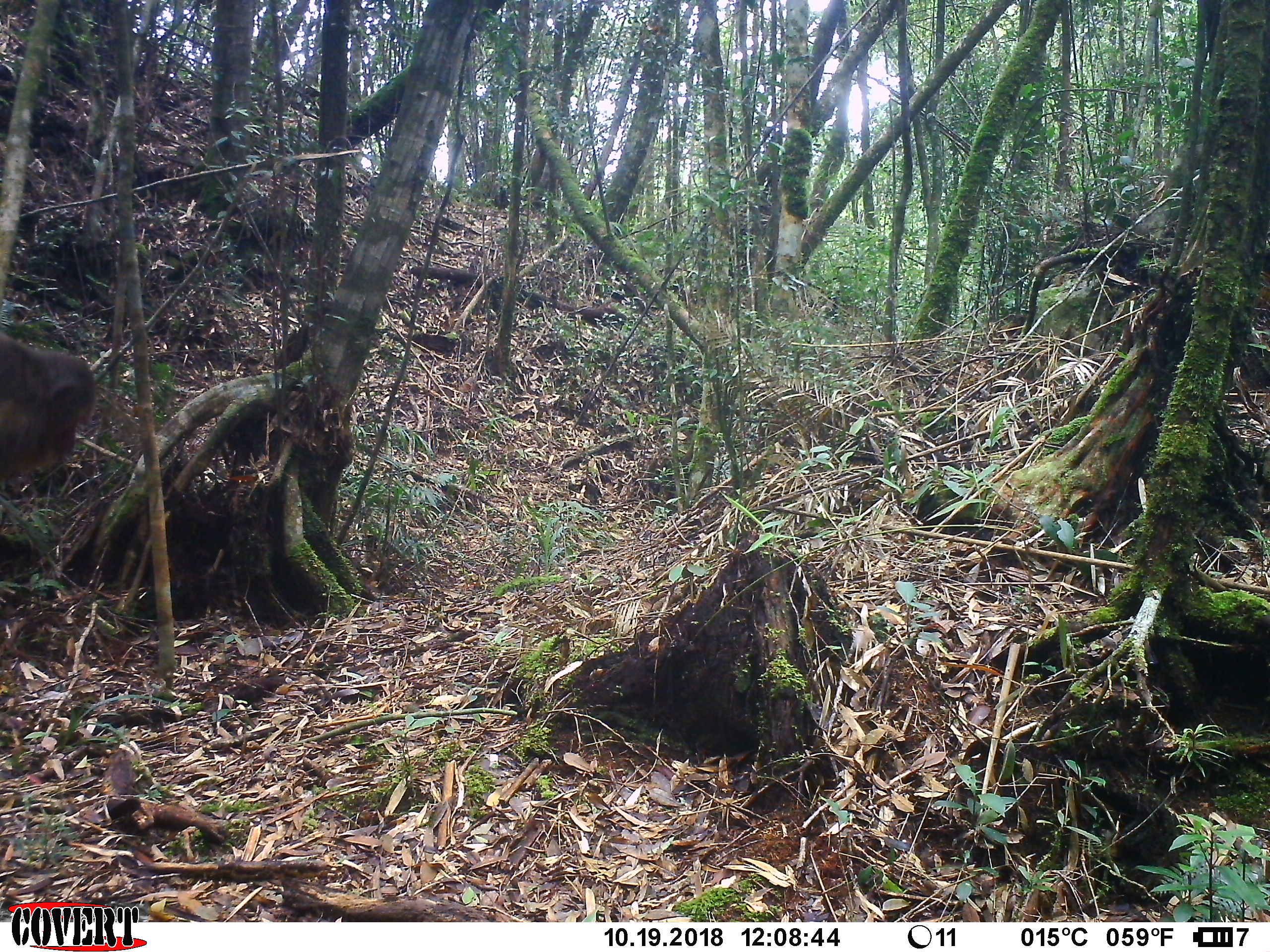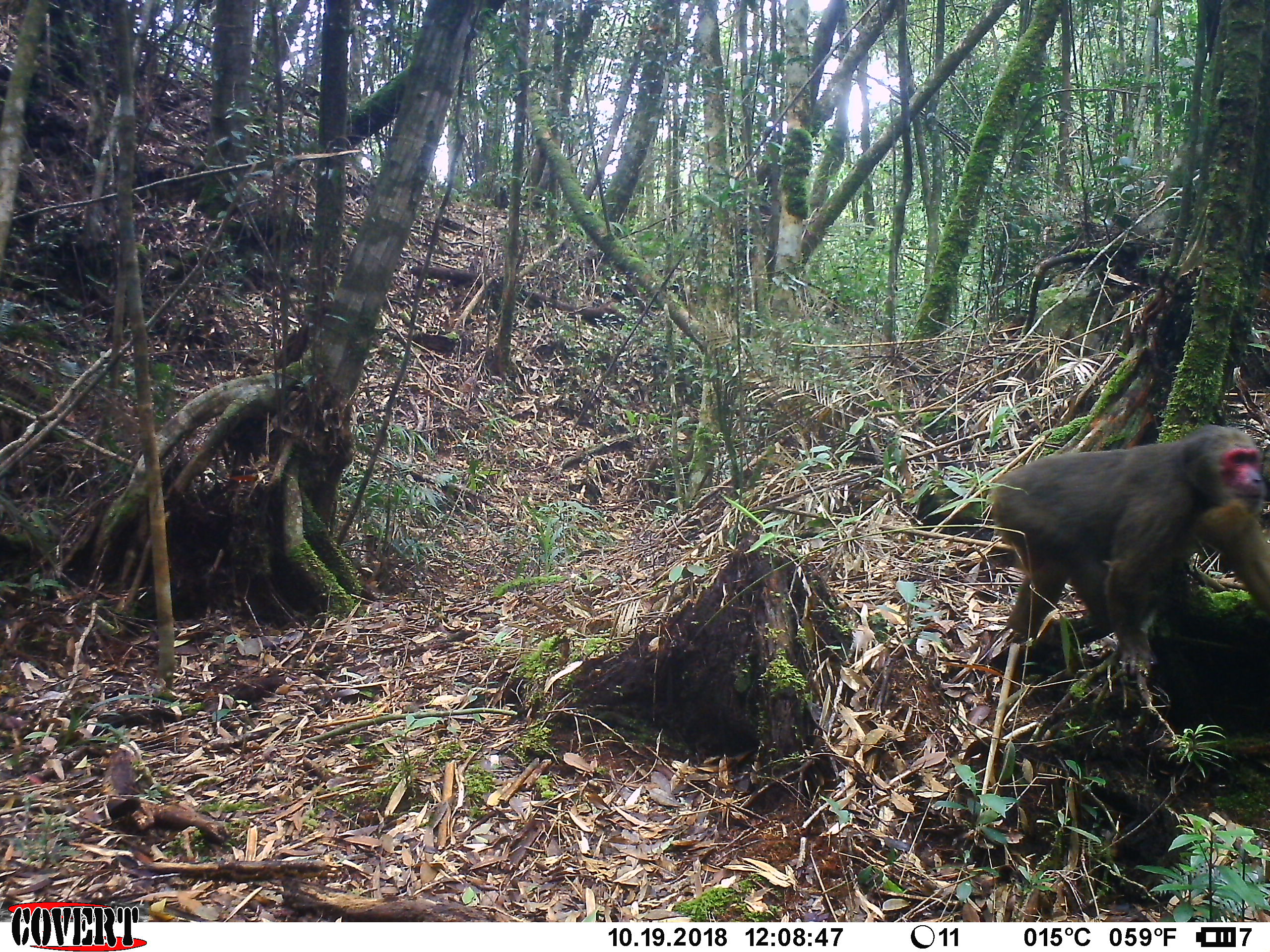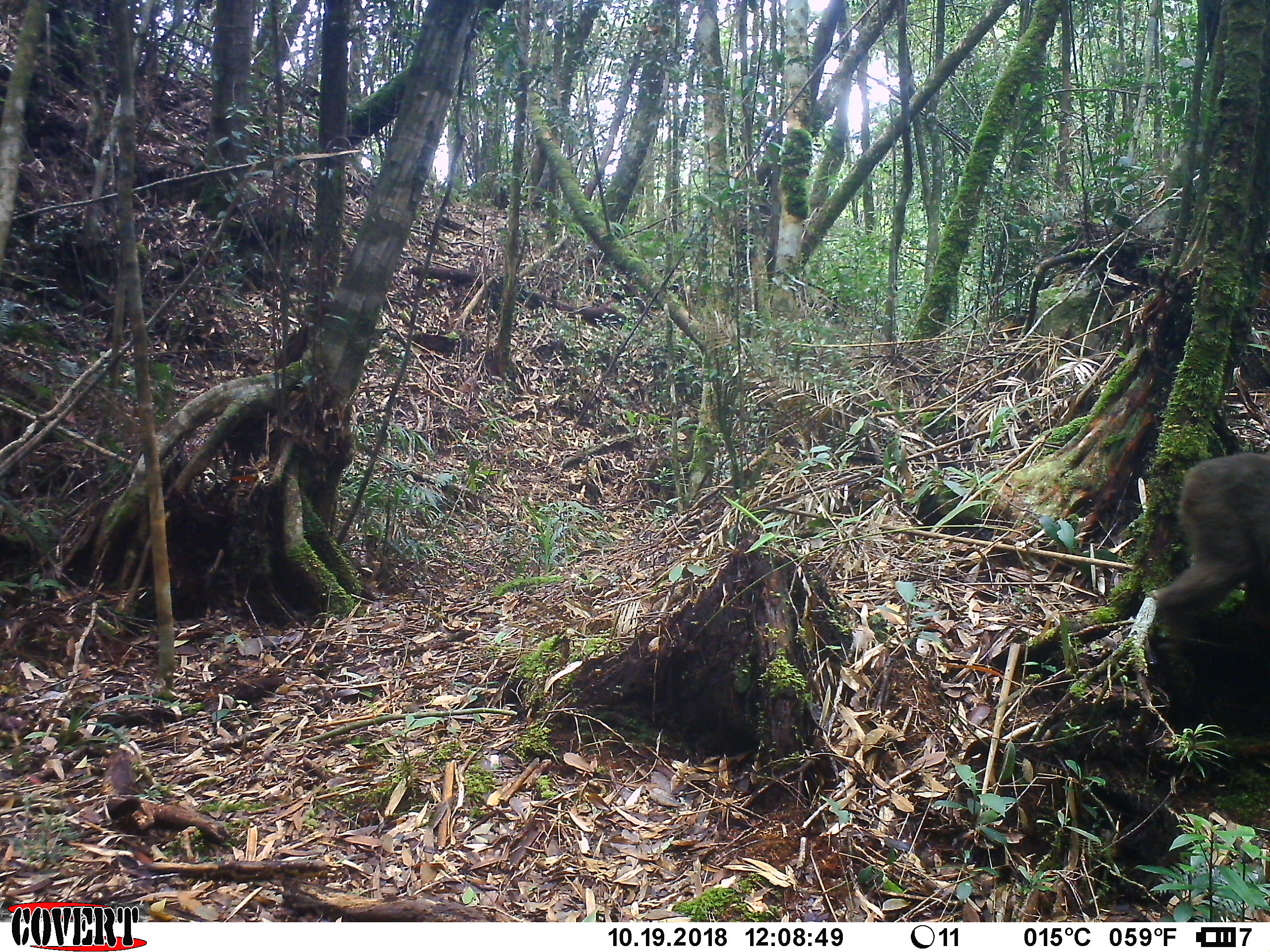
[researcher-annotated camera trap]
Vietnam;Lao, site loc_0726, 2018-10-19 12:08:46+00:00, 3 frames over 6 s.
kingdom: Animalia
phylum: Chordata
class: Mammalia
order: Primates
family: Cercopithecidae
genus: Macaca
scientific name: Macaca arctoides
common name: stump-tailed macaque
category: stump tailed macaque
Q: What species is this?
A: Stump tailed macaque (stump-tailed macaque) (Macaca arctoides).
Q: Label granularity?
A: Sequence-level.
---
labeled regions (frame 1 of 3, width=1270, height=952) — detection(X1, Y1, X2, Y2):
stump tailed macaque: detection(0, 333, 97, 485)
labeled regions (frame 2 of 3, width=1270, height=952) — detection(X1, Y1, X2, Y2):
stump tailed macaque: detection(989, 425, 1270, 677)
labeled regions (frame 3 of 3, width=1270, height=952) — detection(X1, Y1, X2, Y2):
stump tailed macaque: detection(1154, 451, 1270, 655)